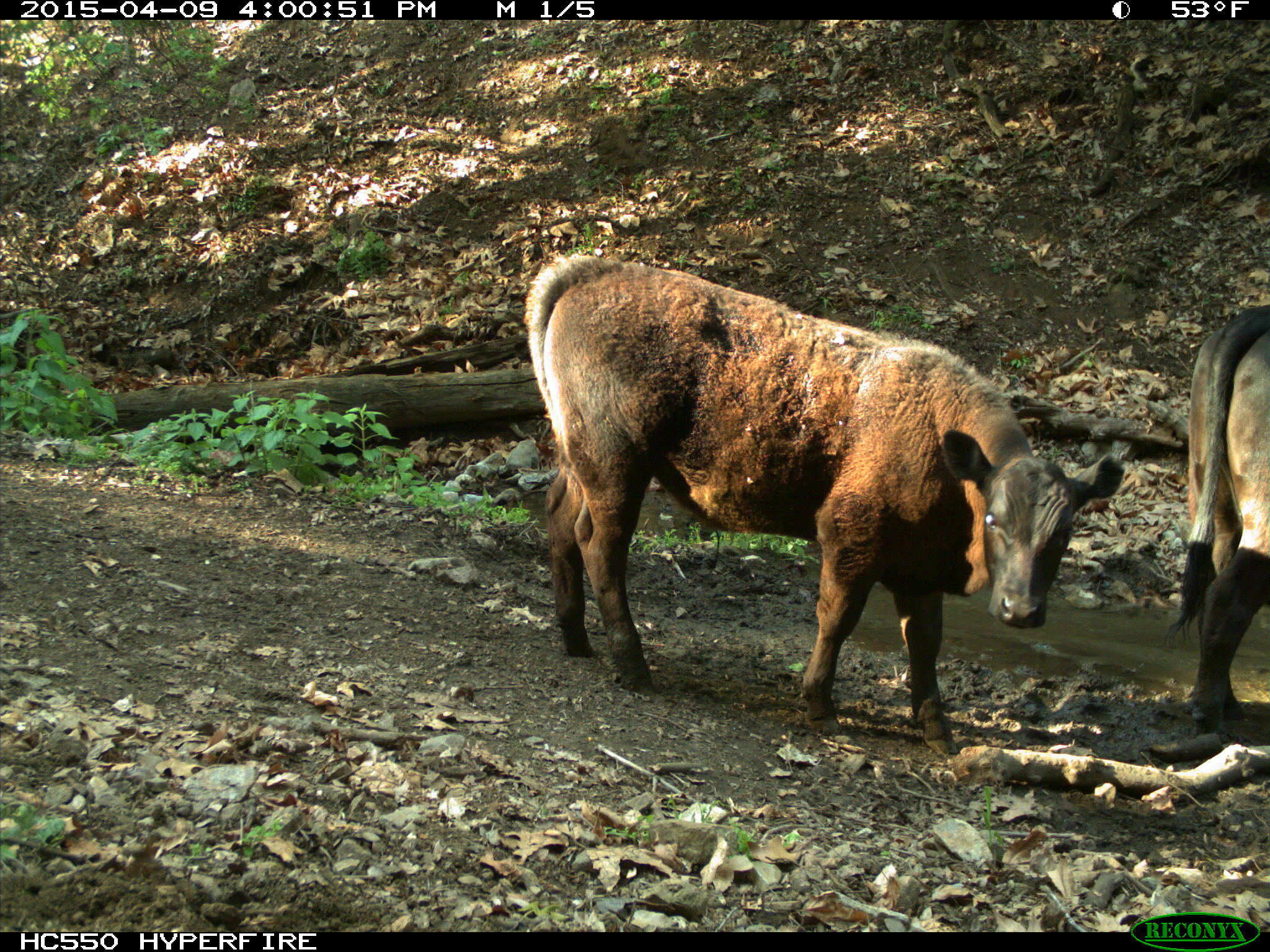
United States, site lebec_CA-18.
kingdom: Animalia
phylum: Chordata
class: Mammalia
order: Artiodactyla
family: Bovidae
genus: Bos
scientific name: Bos taurus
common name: domestic cow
Bos taurus (domestic cow).